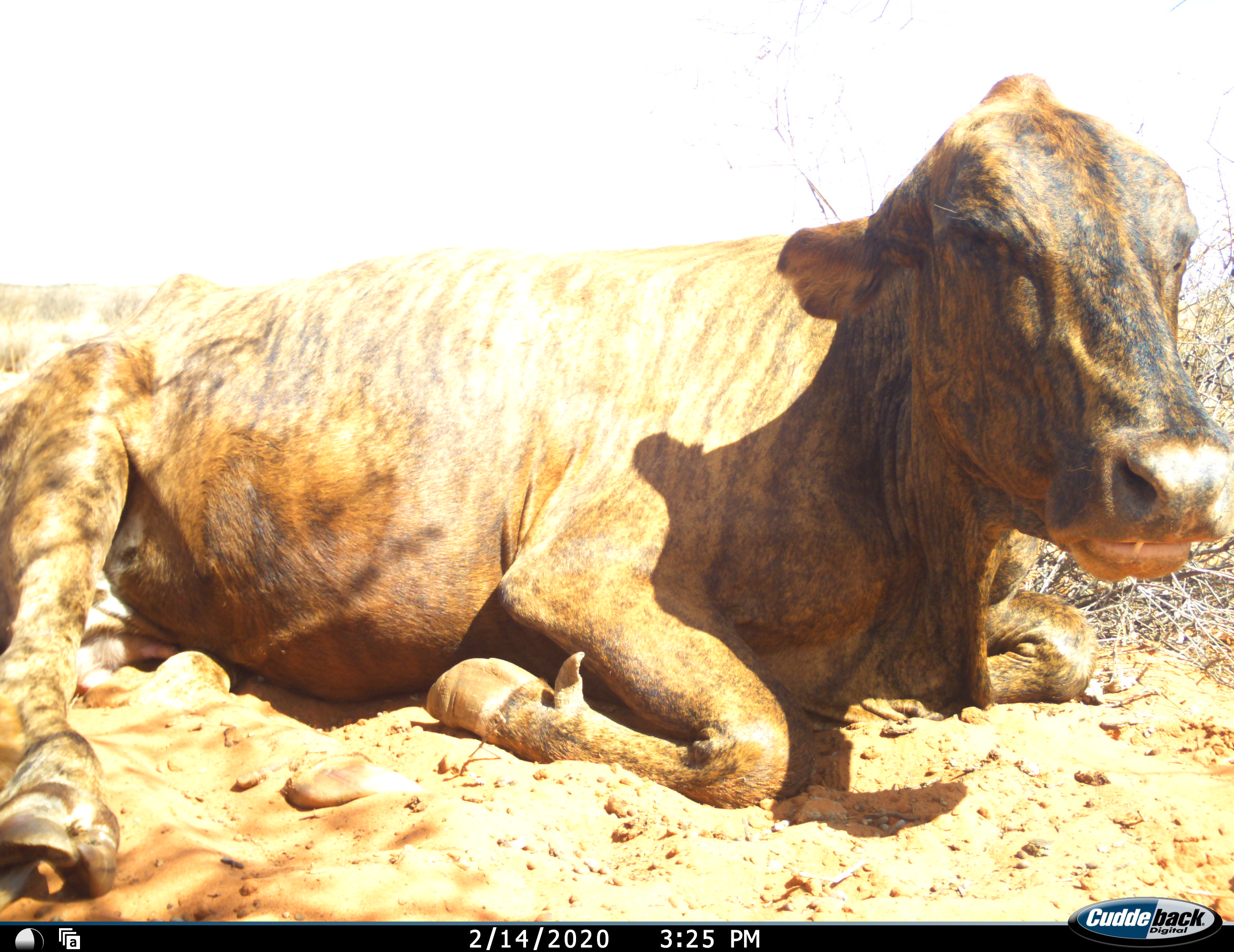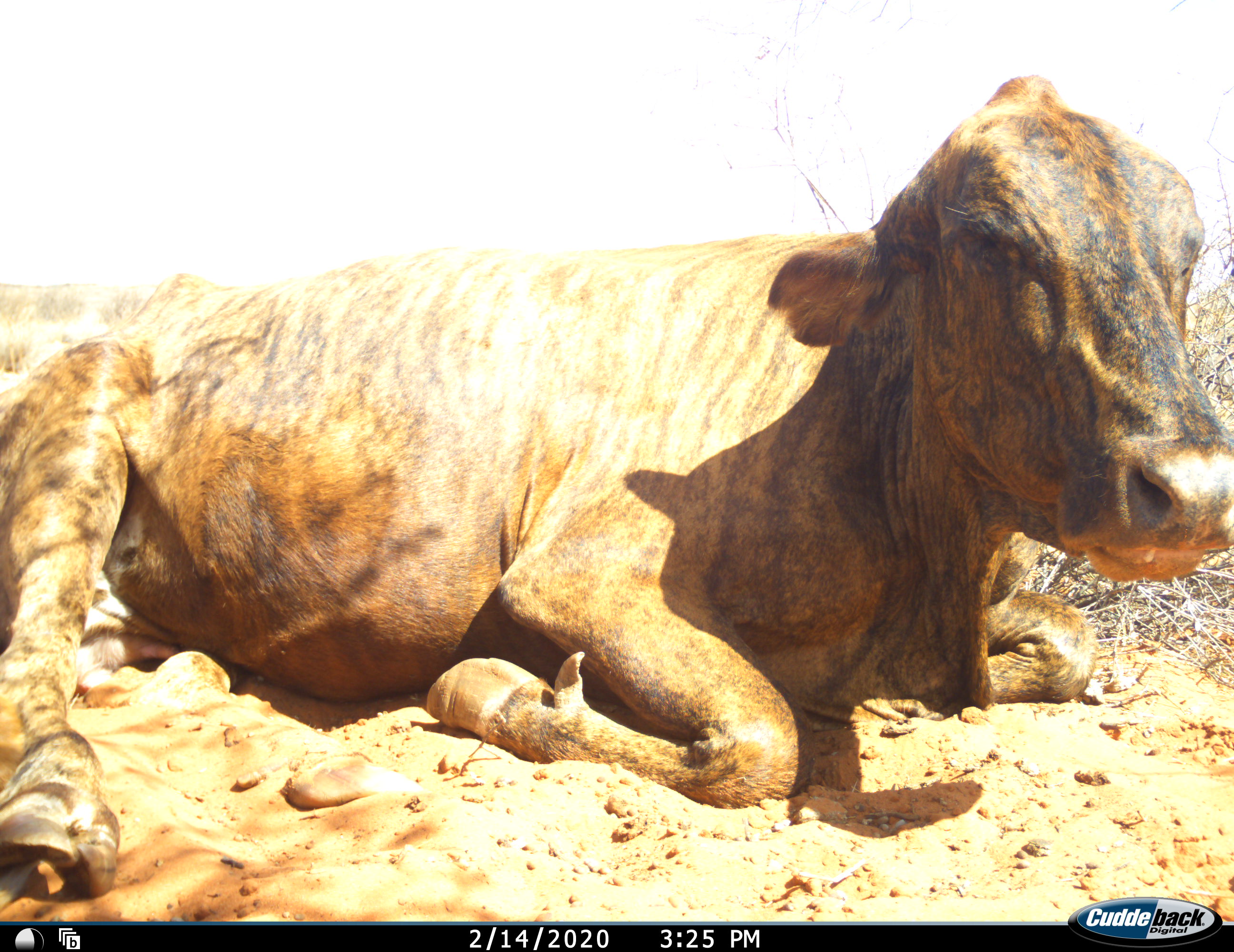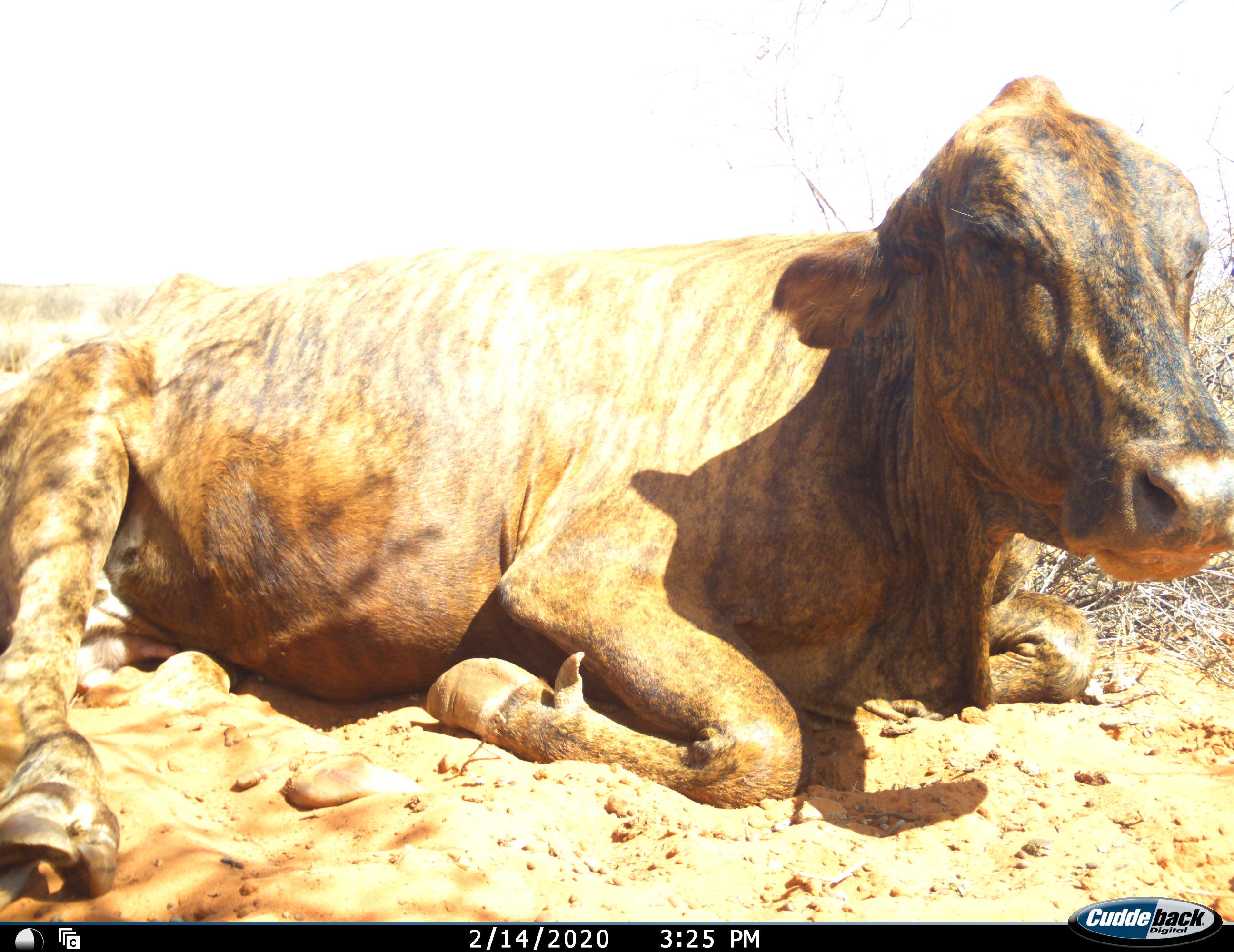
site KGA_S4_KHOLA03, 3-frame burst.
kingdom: Animalia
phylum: Chordata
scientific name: Vertebrata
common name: domestic animal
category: domesticanimal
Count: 1.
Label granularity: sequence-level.